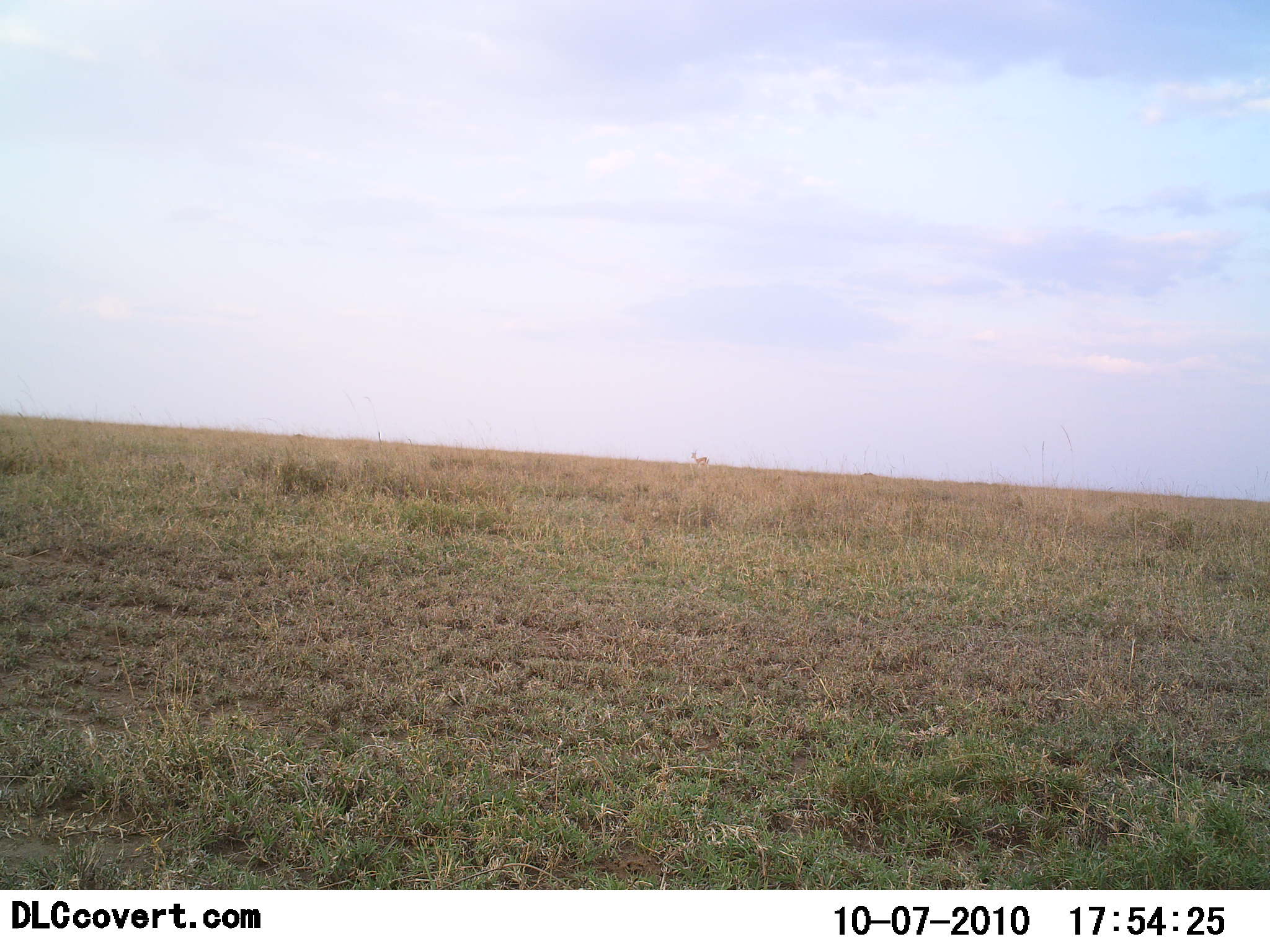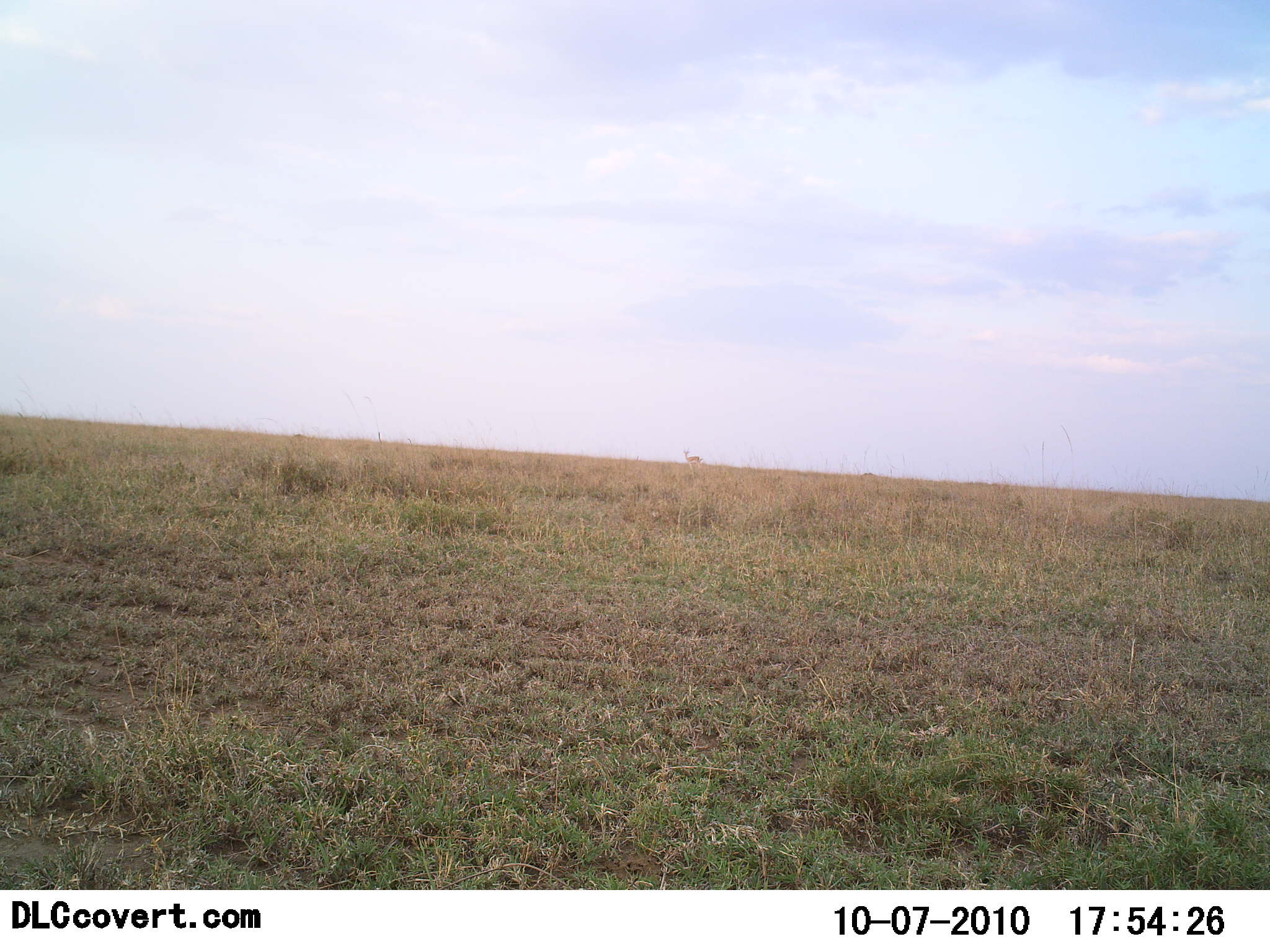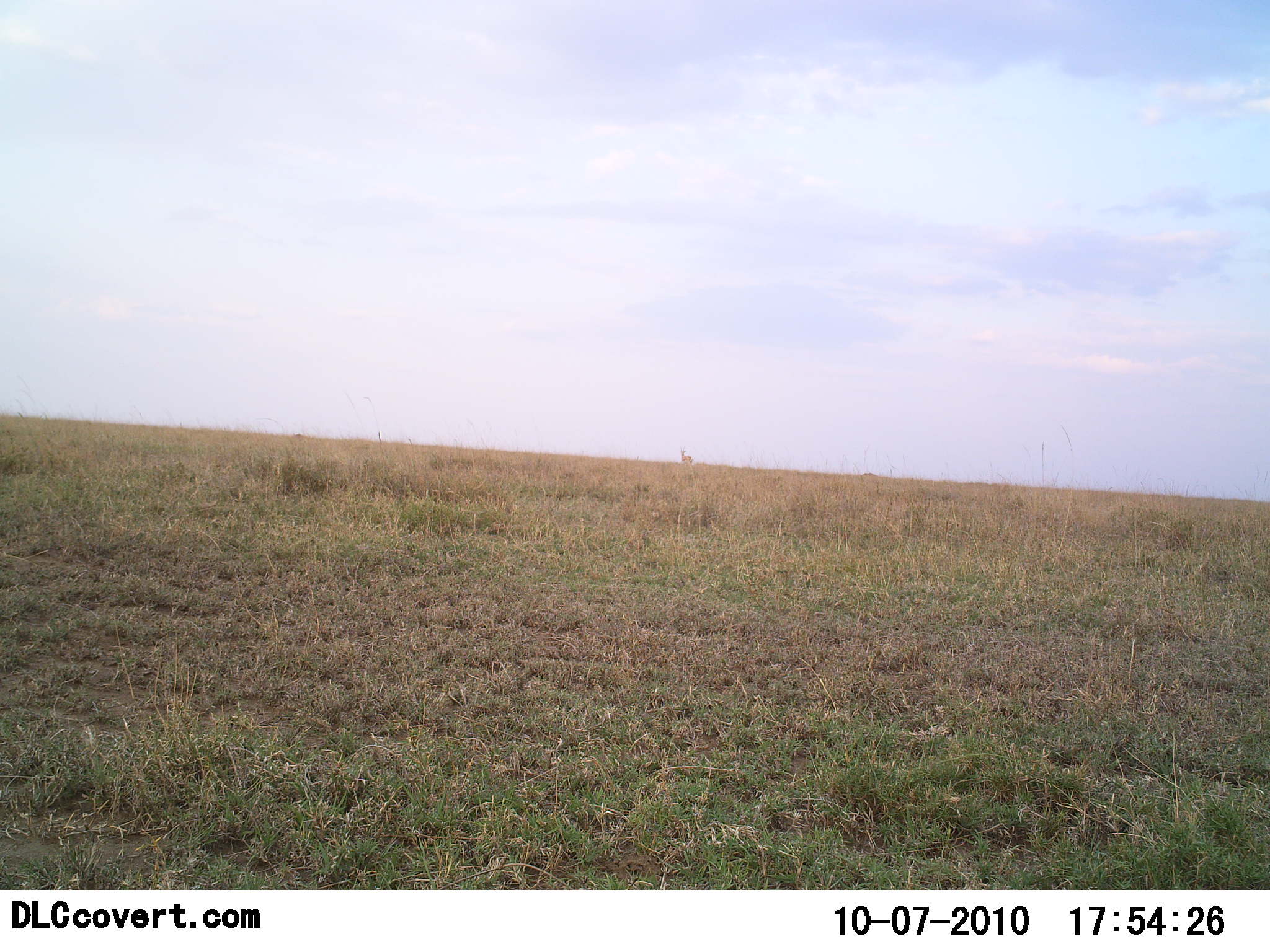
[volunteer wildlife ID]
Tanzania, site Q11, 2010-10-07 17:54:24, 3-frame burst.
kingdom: Animalia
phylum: Chordata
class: Mammalia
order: Artiodactyla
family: Bovidae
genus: Aepyceros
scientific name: Aepyceros melampus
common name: impala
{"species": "impala (Aepyceros melampus)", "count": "1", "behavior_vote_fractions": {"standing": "0%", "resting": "0%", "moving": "100%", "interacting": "0%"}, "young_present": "0%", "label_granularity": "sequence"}